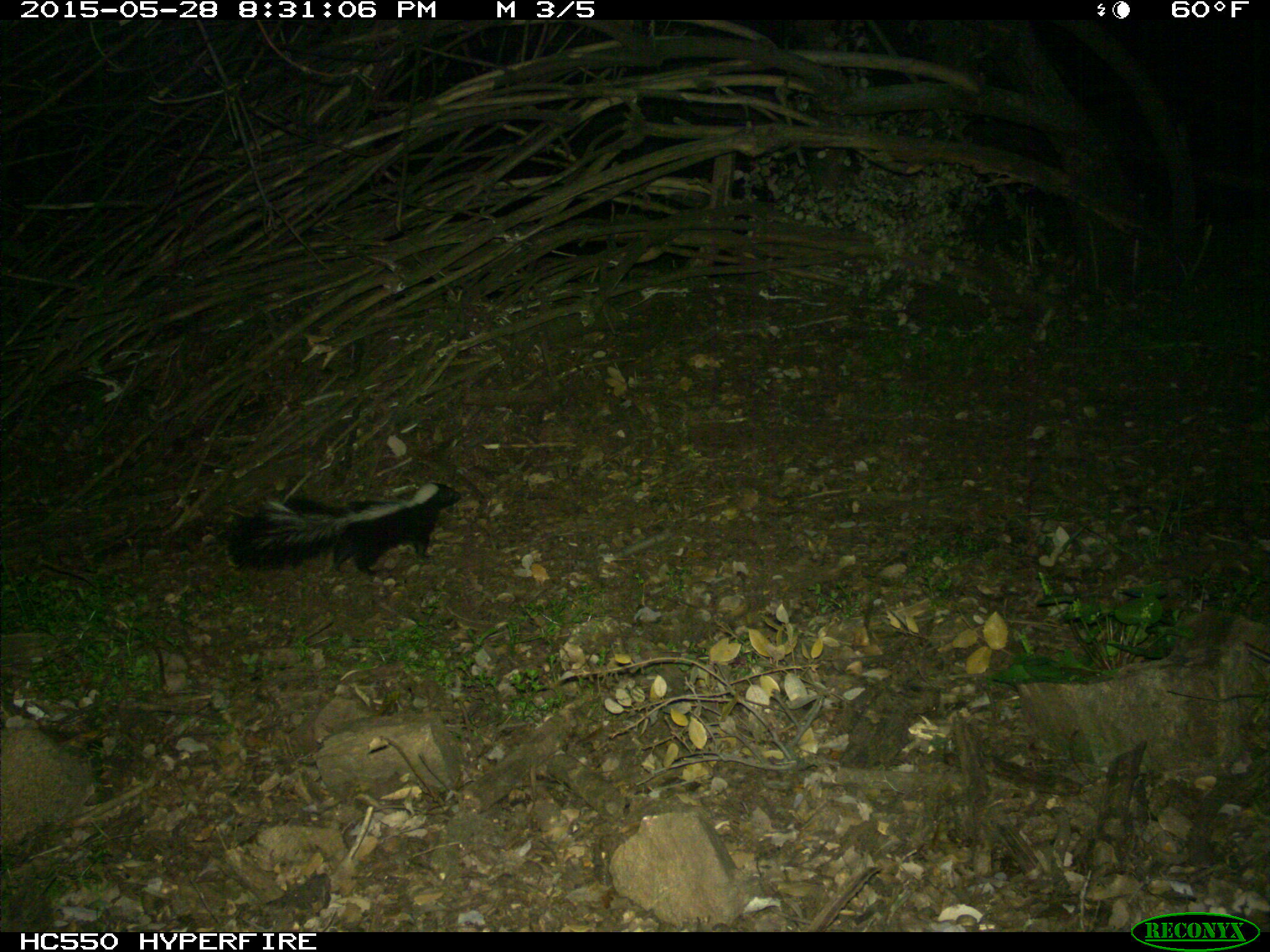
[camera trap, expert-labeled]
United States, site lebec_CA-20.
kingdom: Animalia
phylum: Chordata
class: Mammalia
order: Carnivora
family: Mephitidae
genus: Mephitis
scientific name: Mephitis mephitis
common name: striped skunk